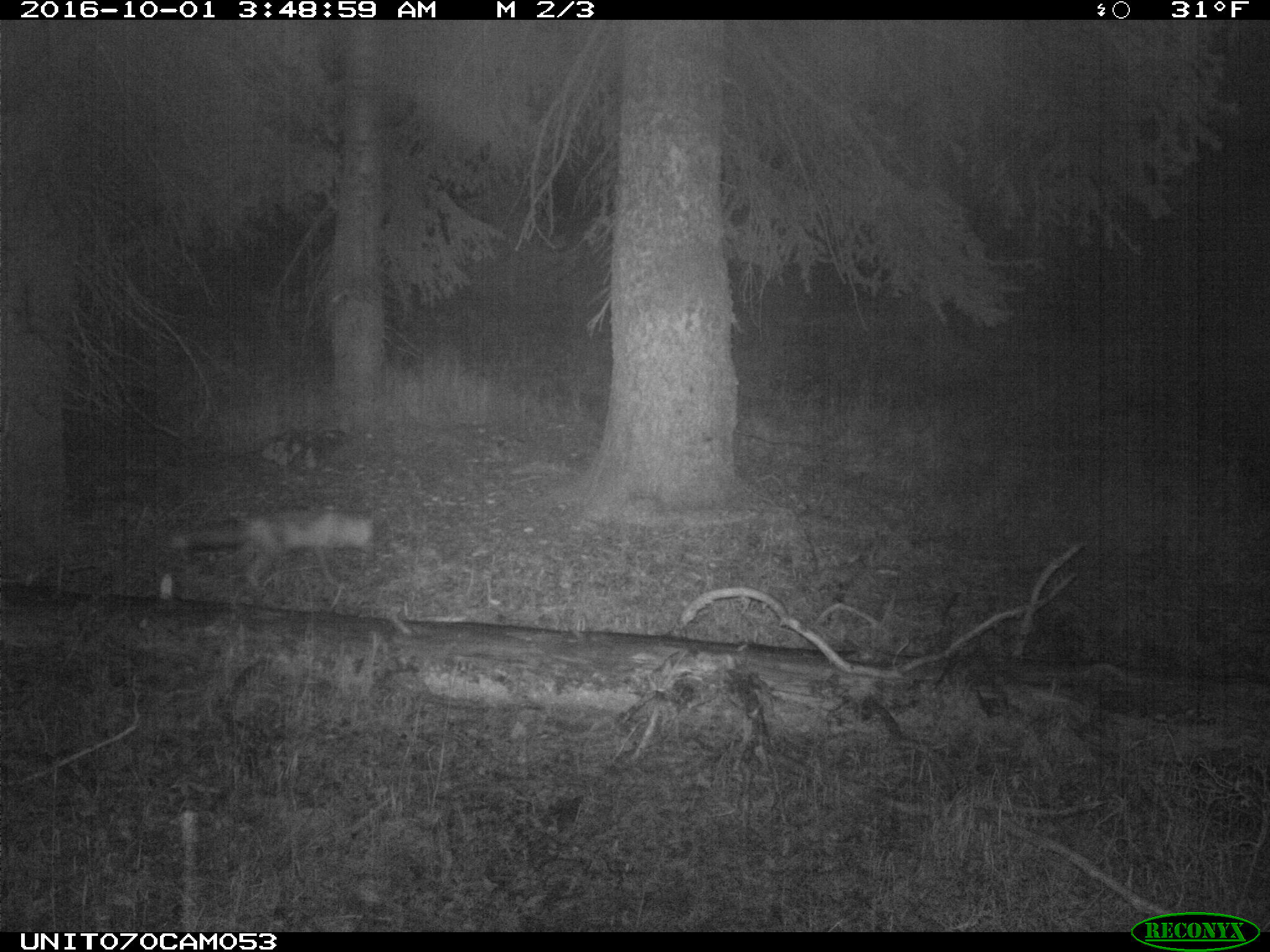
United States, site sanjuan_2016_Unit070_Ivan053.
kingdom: Animalia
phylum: Chordata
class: Mammalia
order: Carnivora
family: Canidae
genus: Vulpes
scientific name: Vulpes vulpes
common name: red fox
Vulpes vulpes (red fox).